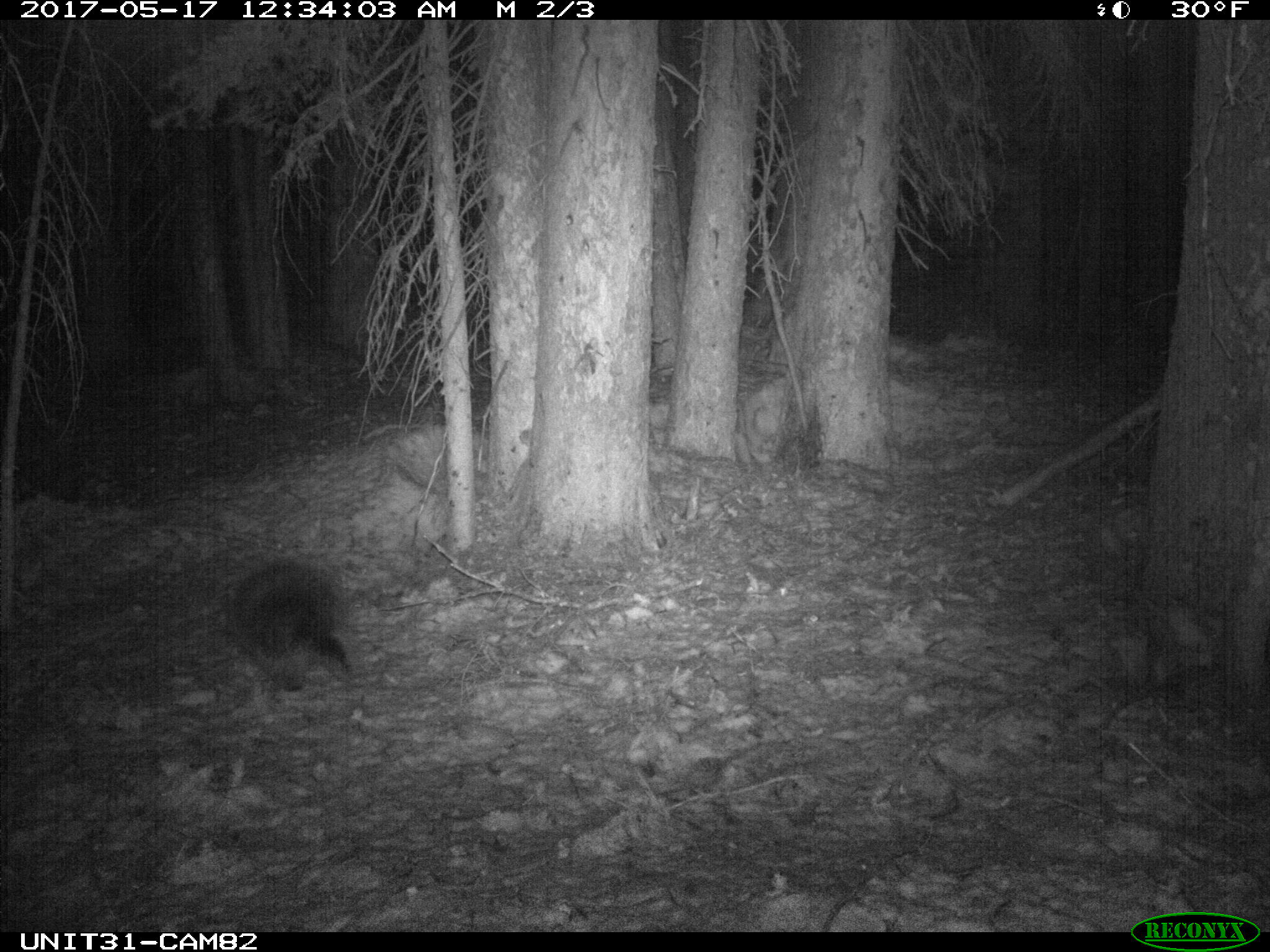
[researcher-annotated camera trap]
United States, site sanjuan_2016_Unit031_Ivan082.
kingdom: Animalia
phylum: Chordata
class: Mammalia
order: Rodentia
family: Erethizontidae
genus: Erethizon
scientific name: Erethizon dorsatum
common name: north american porcupine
Erethizon dorsatum (north american porcupine).